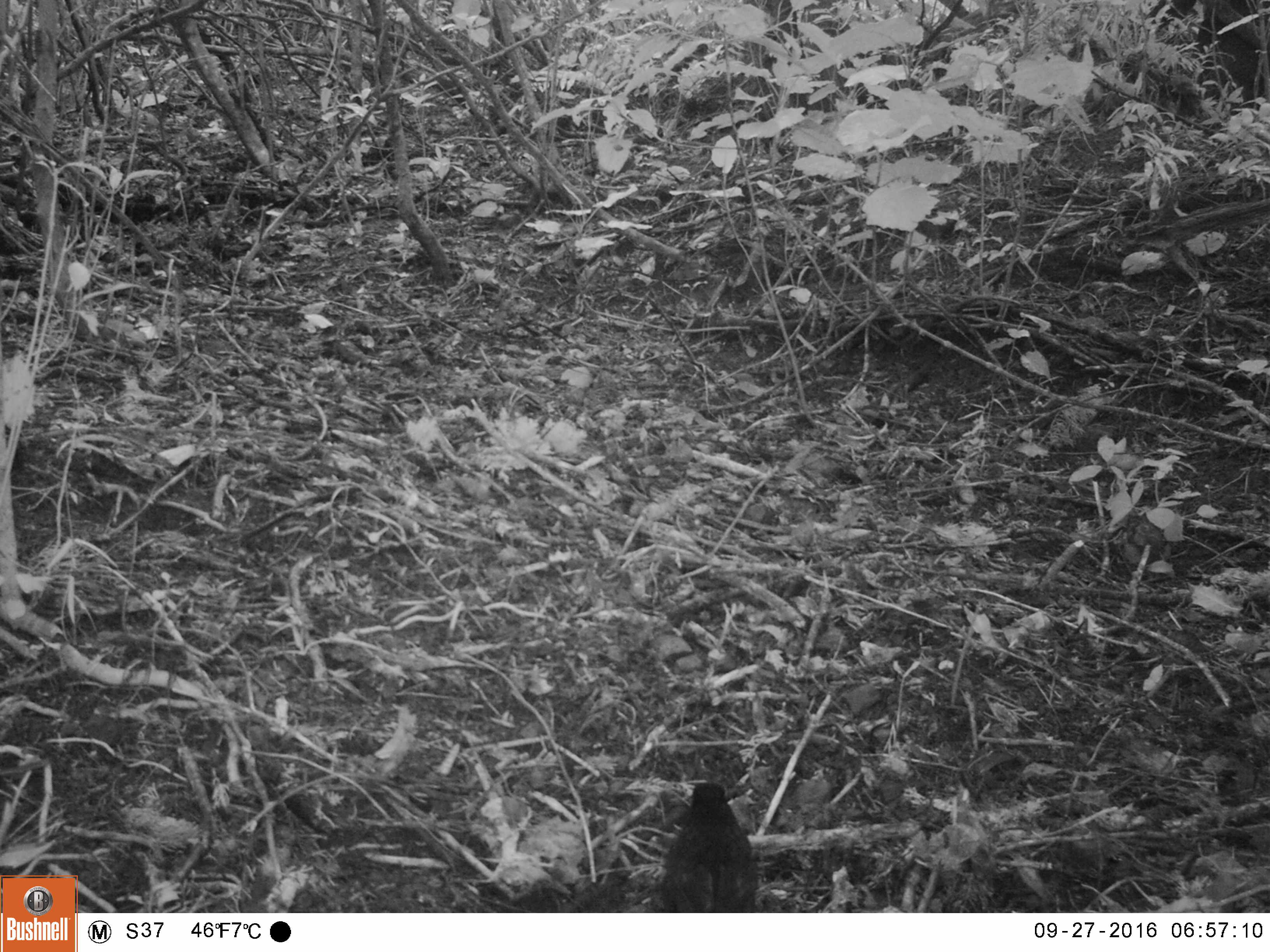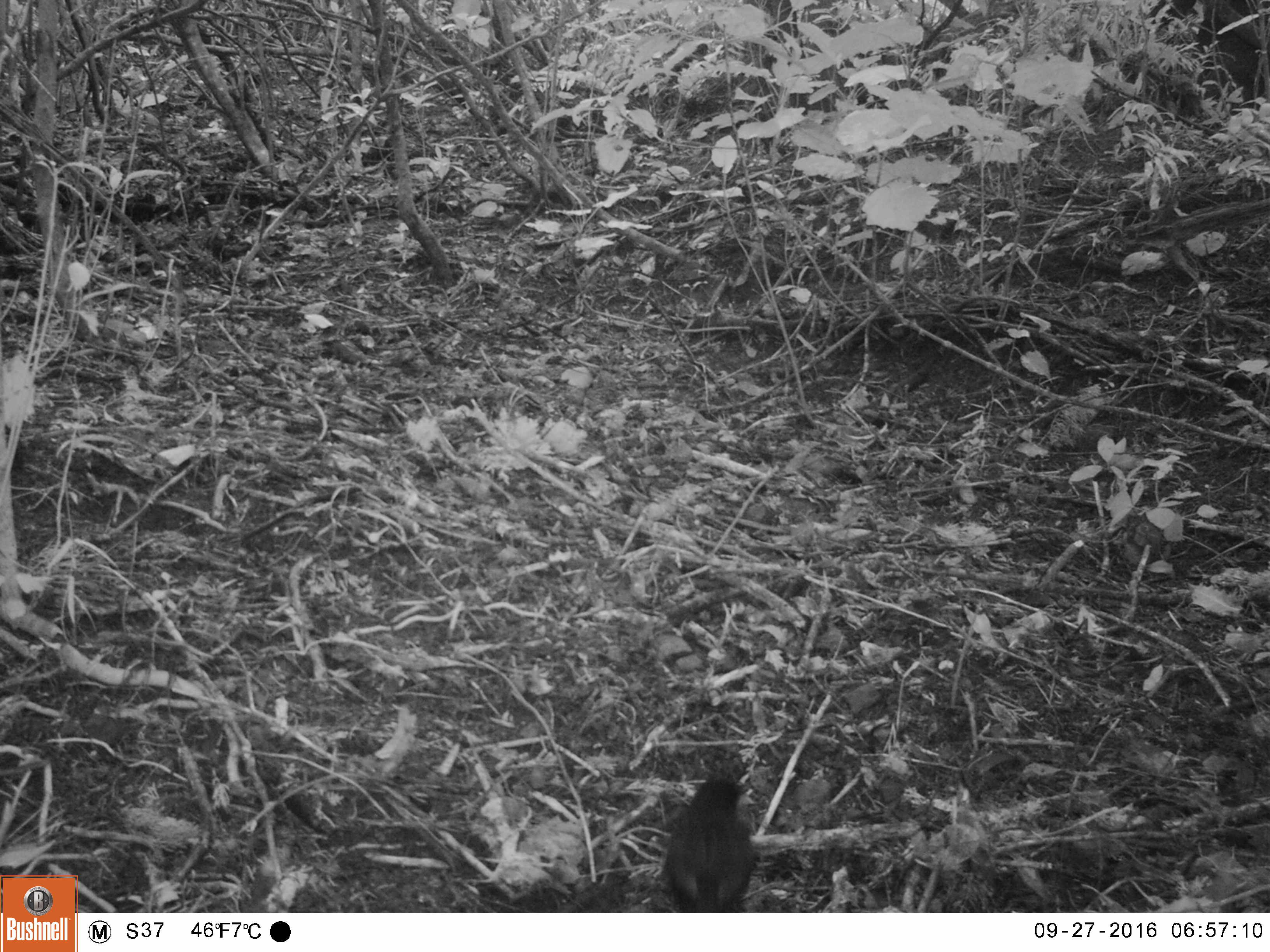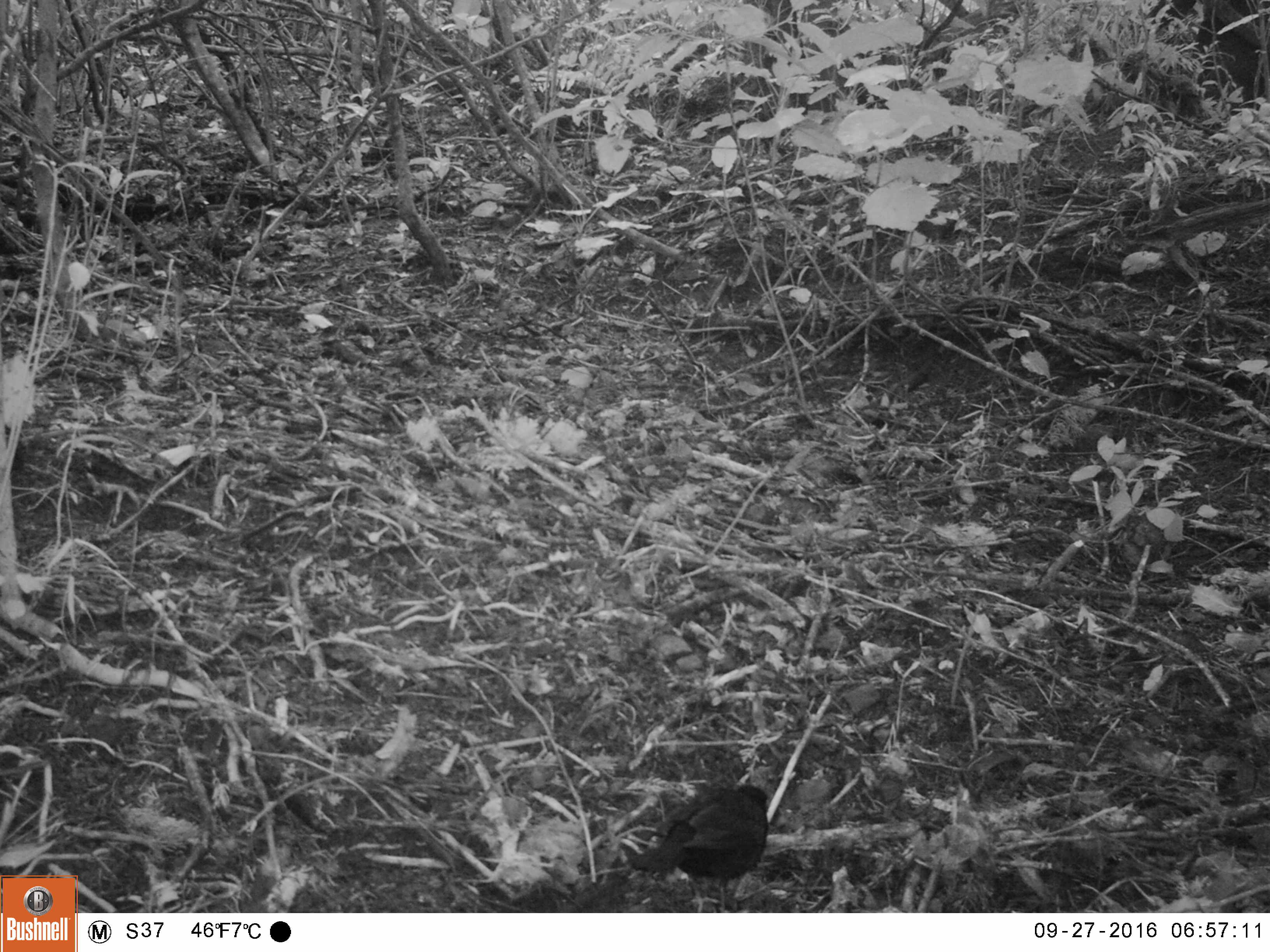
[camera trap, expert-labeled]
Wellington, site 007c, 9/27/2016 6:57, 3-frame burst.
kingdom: Animalia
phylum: Chordata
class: Aves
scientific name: Aves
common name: bird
Bird (Aves).